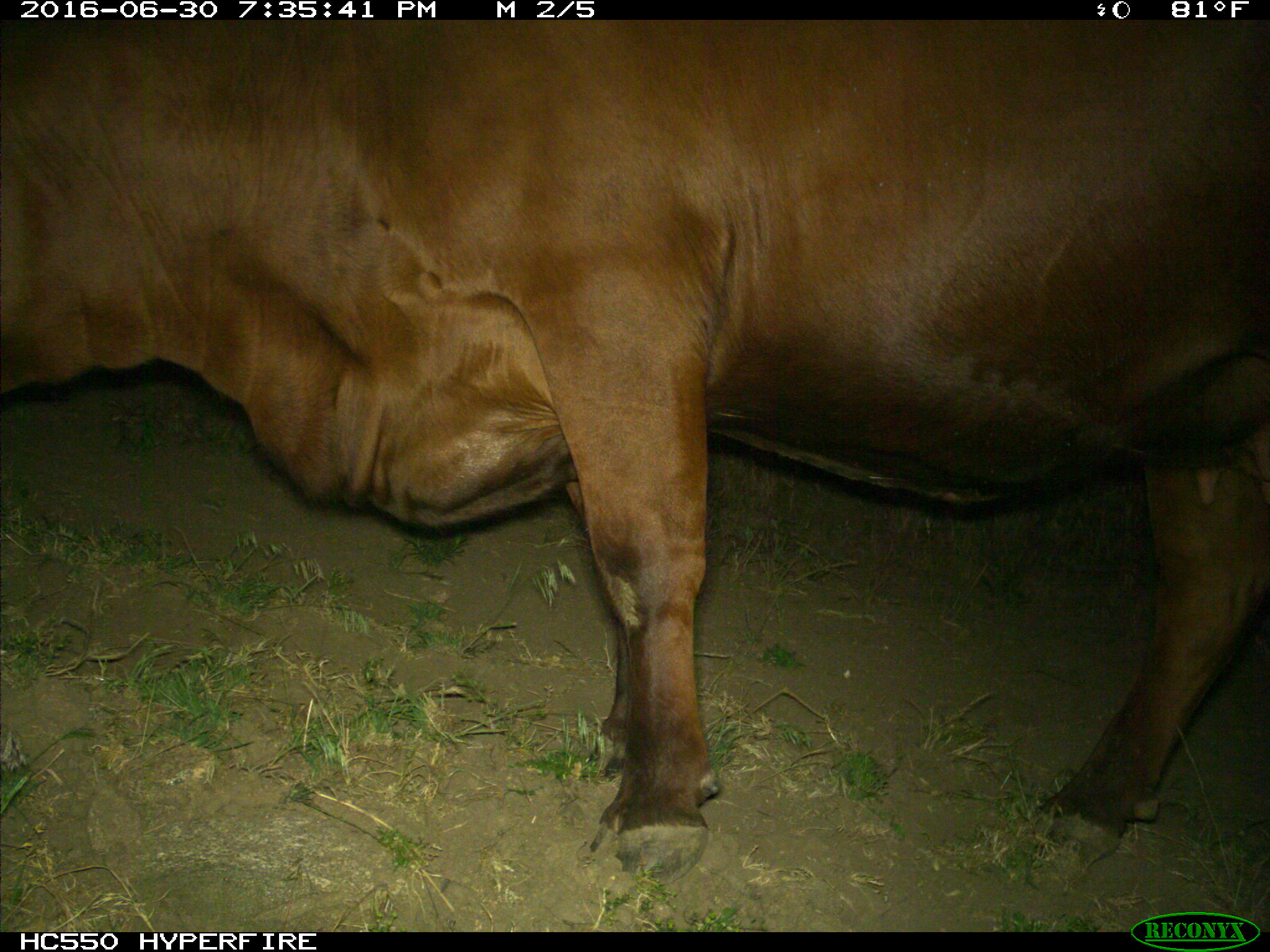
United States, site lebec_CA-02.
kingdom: Animalia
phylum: Chordata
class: Mammalia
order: Artiodactyla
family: Bovidae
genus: Bos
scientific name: Bos taurus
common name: domestic cow